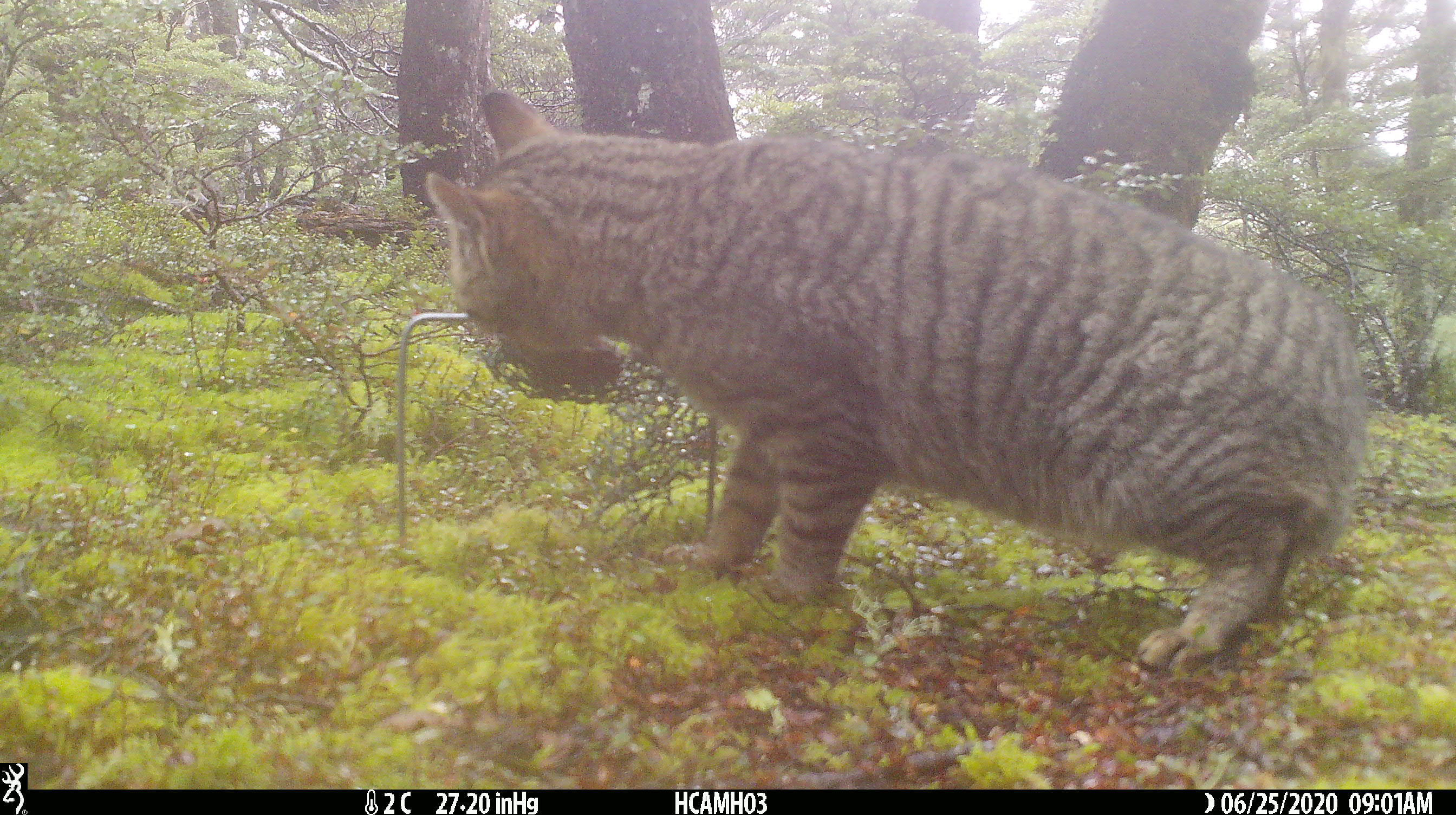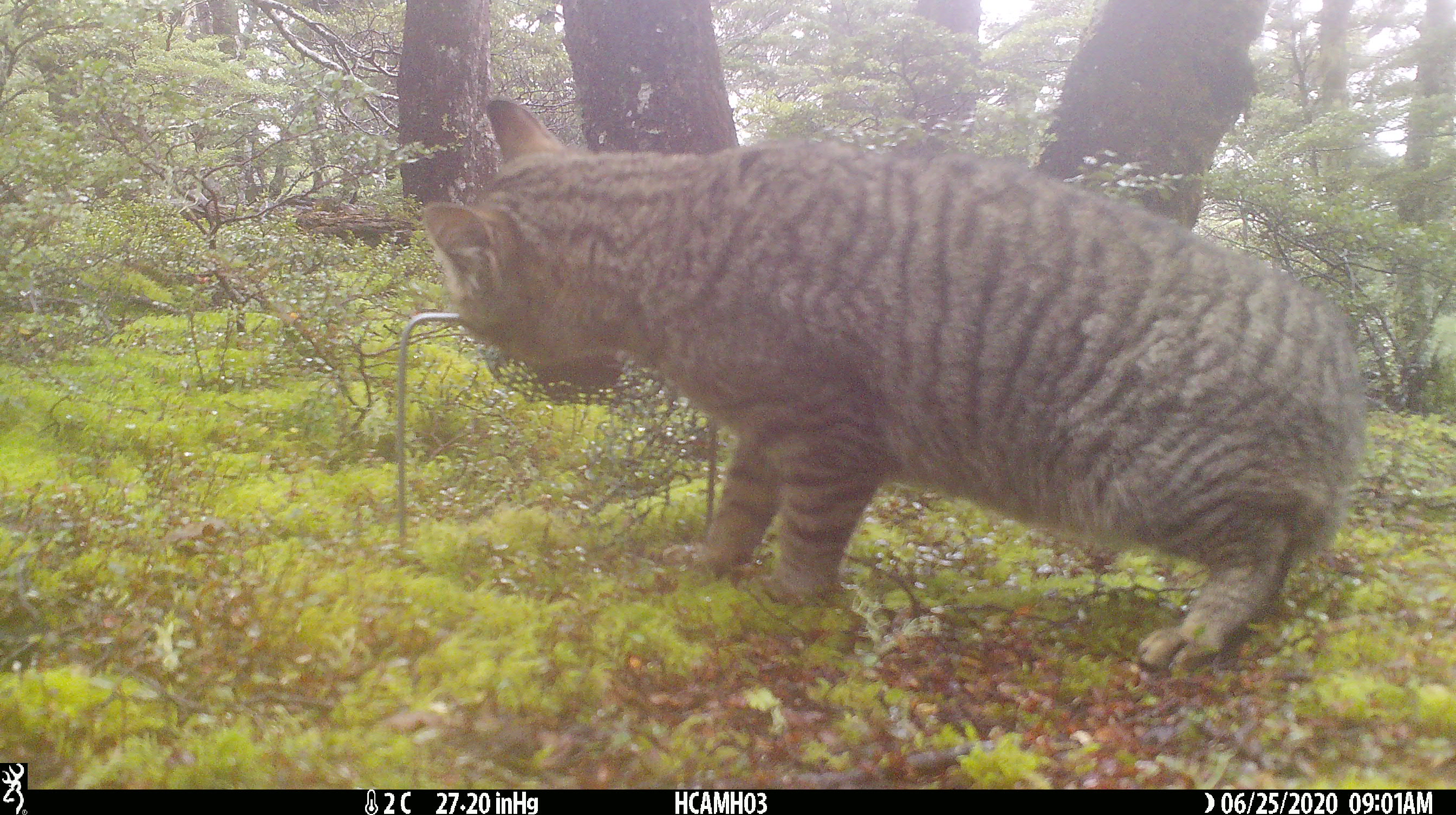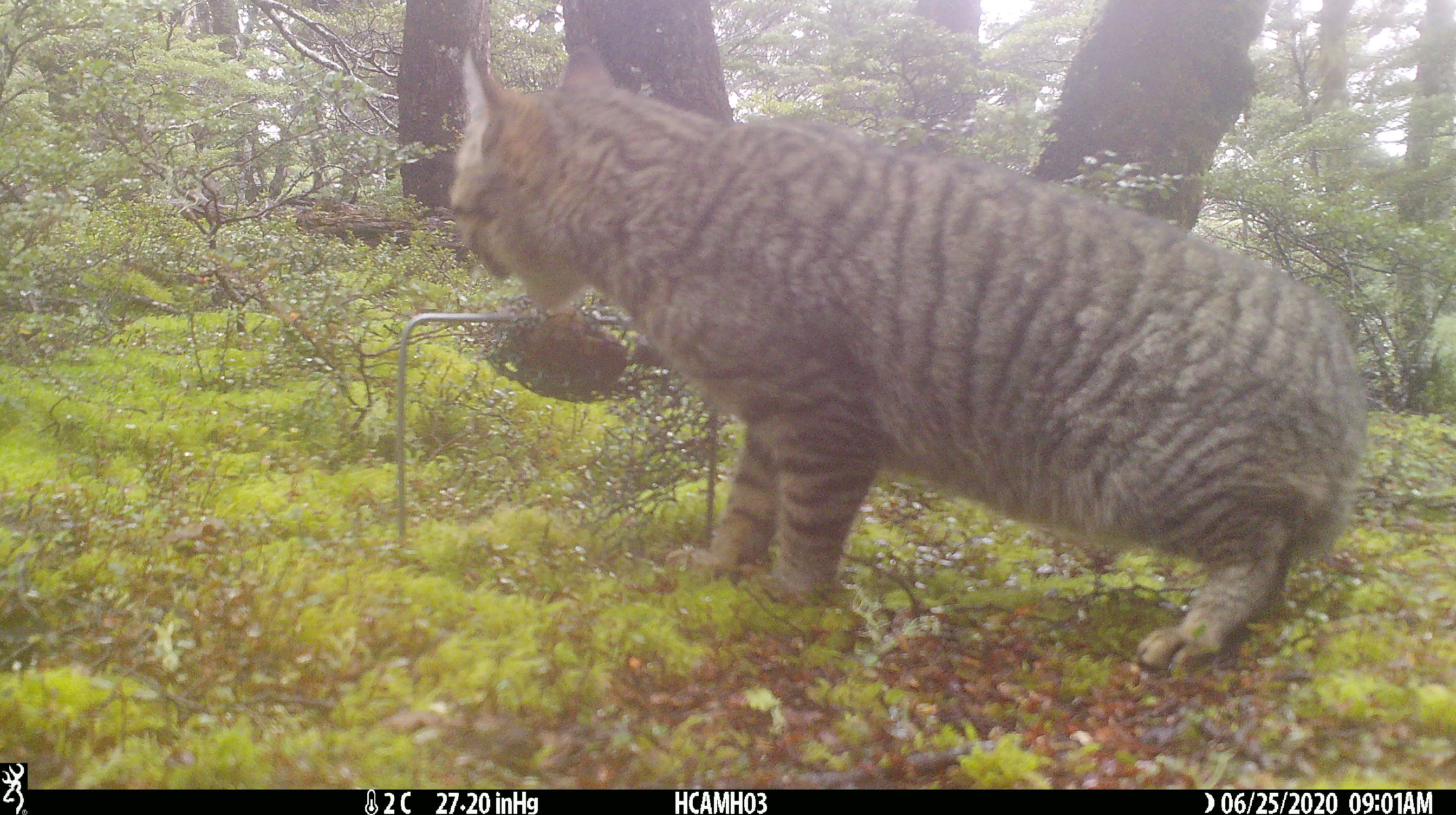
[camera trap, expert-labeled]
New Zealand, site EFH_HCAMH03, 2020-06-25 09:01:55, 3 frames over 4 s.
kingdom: Animalia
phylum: Chordata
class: Mammalia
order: Carnivora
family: Felidae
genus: Felis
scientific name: Felis catus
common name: domestic cat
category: cat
Cat (domestic cat) (Felis catus).